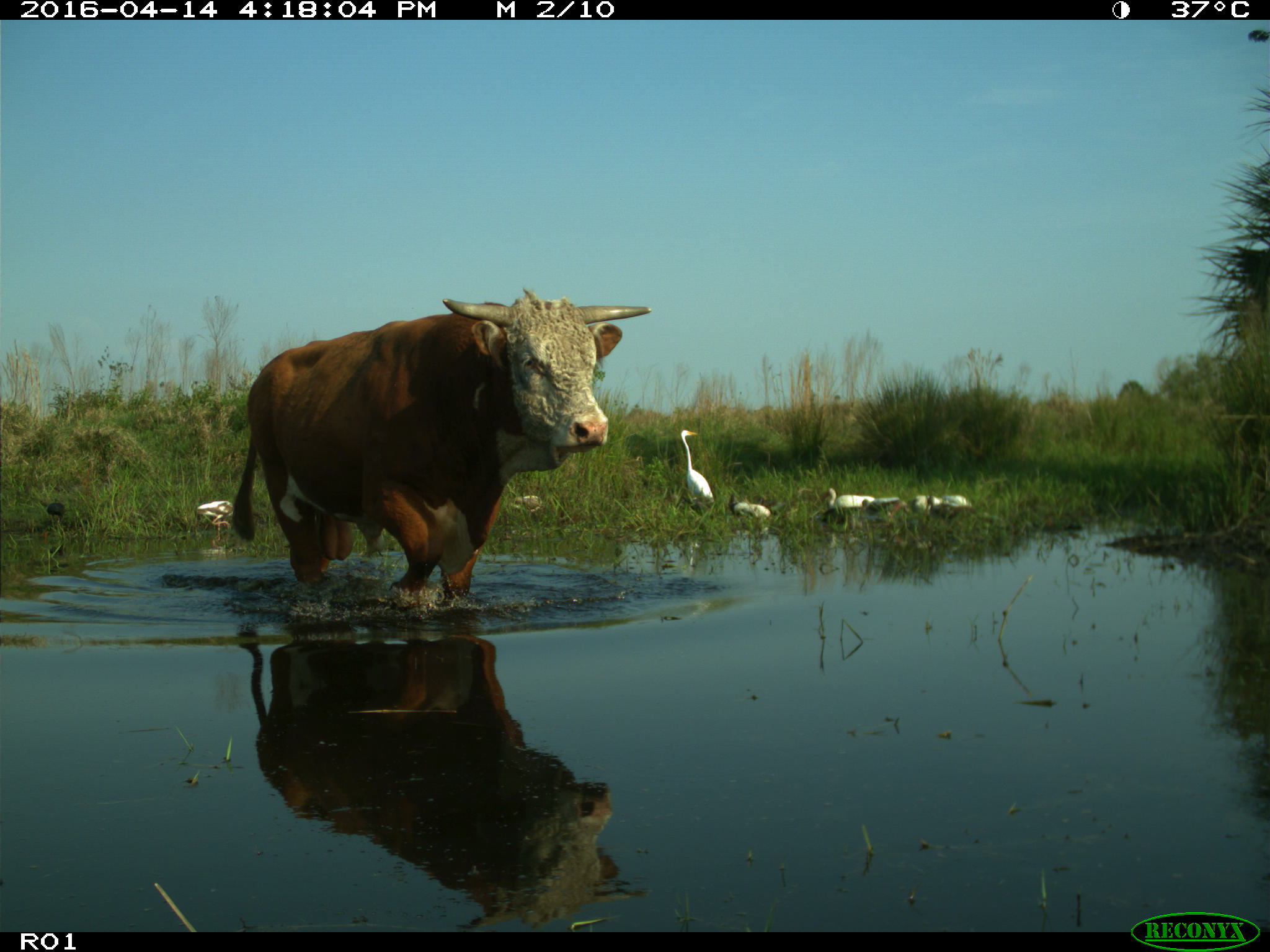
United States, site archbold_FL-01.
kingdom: Animalia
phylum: Chordata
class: Mammalia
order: Artiodactyla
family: Bovidae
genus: Bos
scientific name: Bos taurus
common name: domestic cow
Bos taurus (domestic cow).